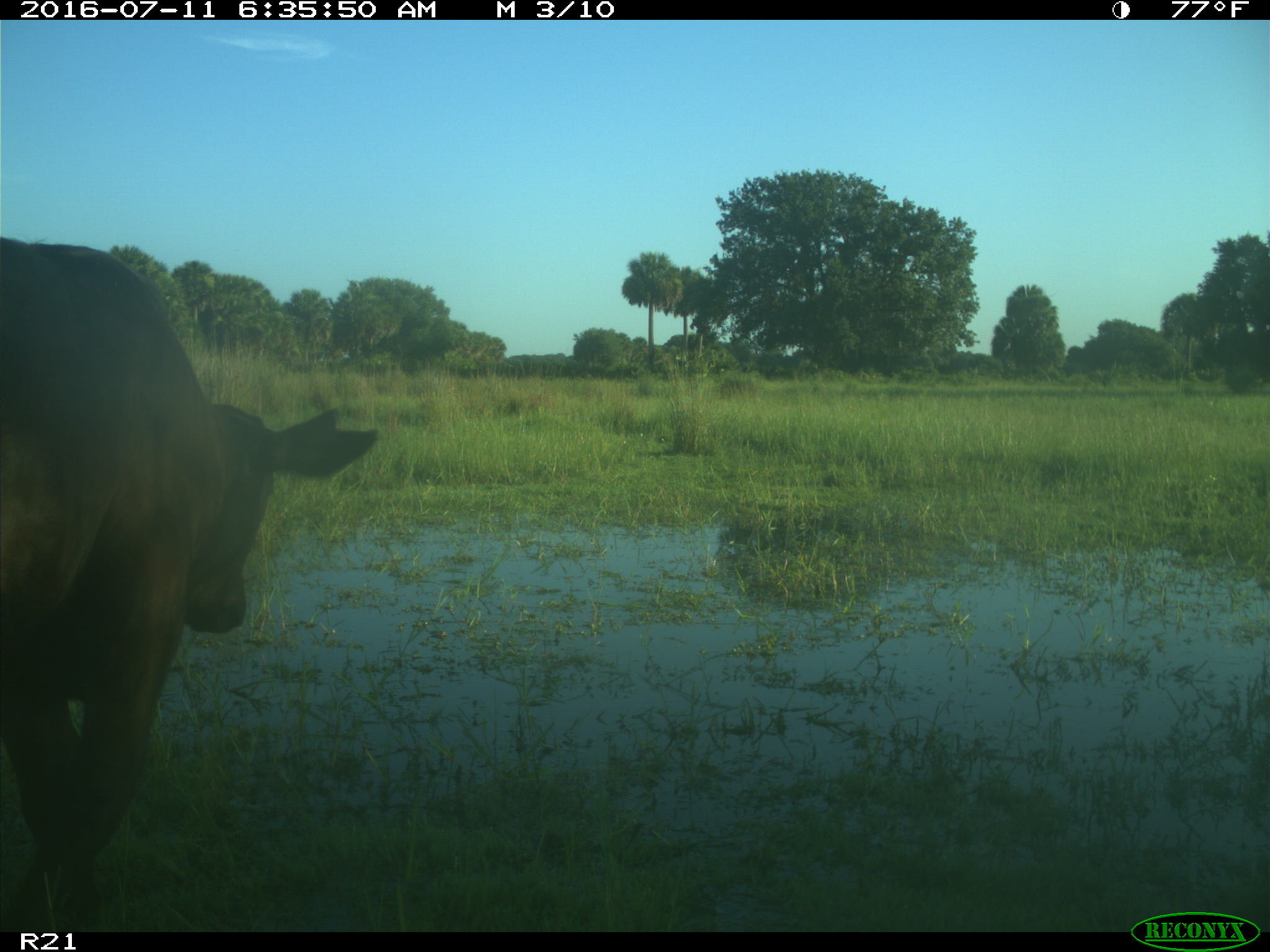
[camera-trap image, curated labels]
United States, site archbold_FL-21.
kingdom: Animalia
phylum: Chordata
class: Mammalia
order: Artiodactyla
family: Bovidae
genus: Bos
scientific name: Bos taurus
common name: domestic cow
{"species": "Bos taurus (domestic cow)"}